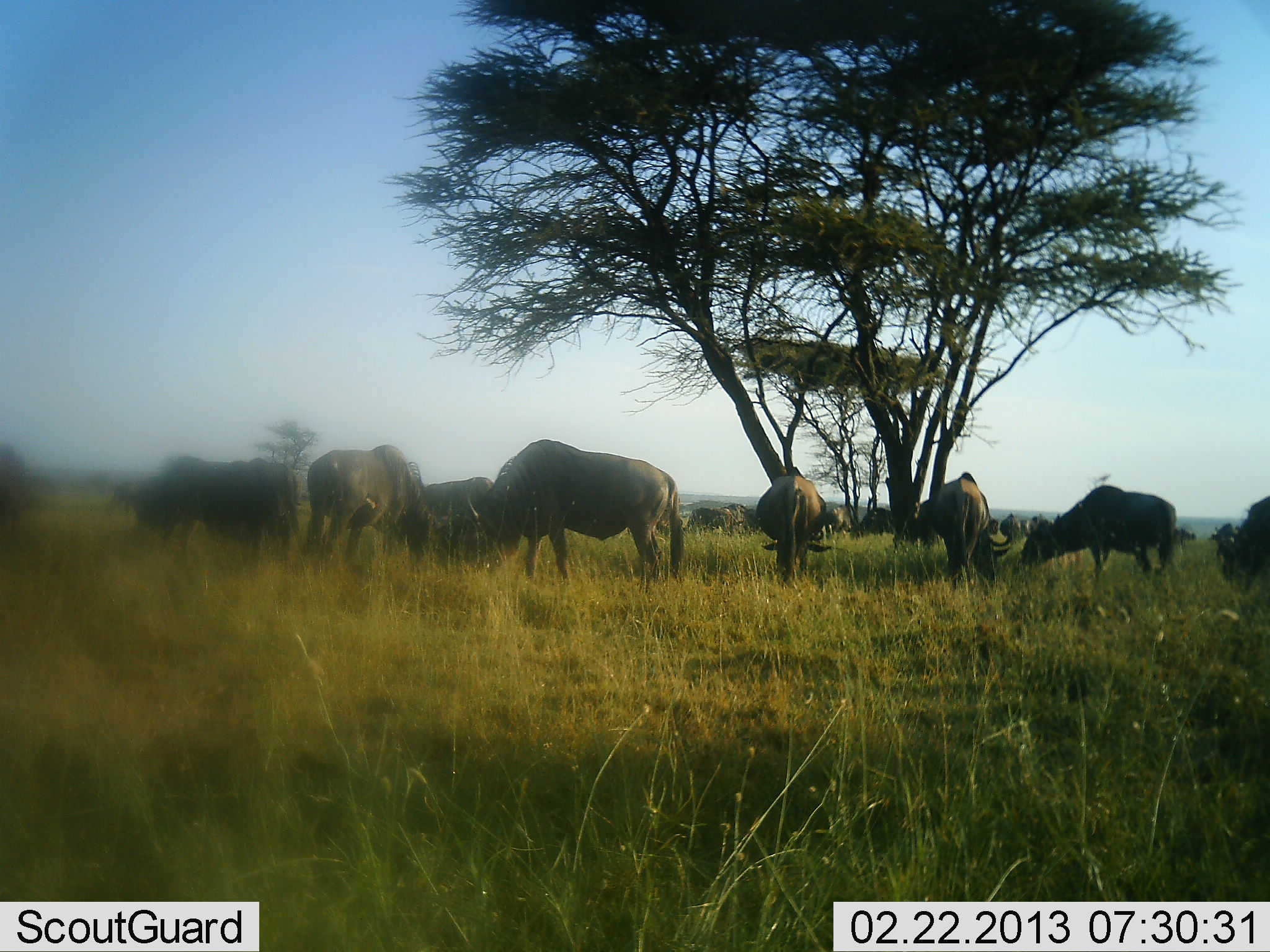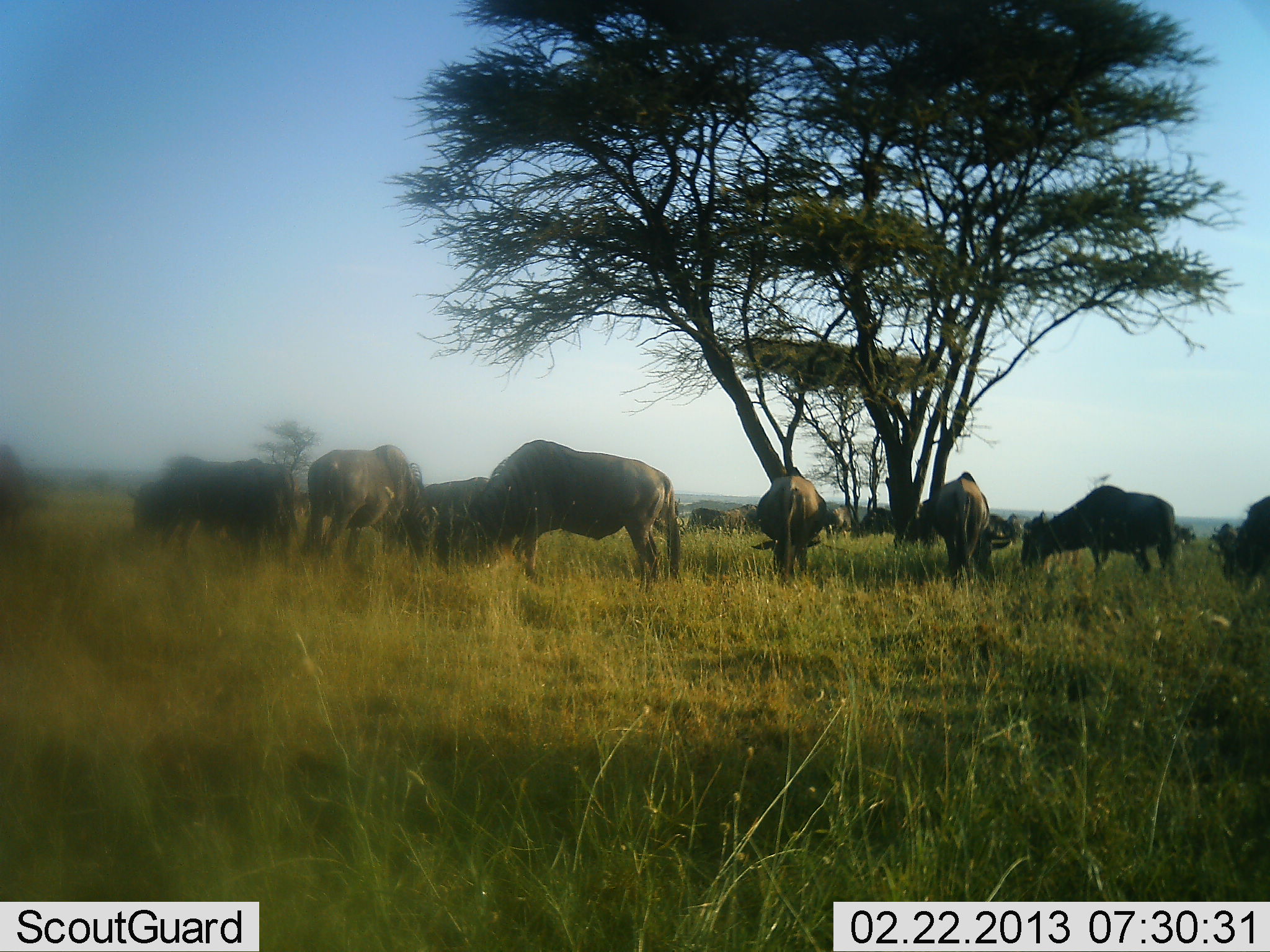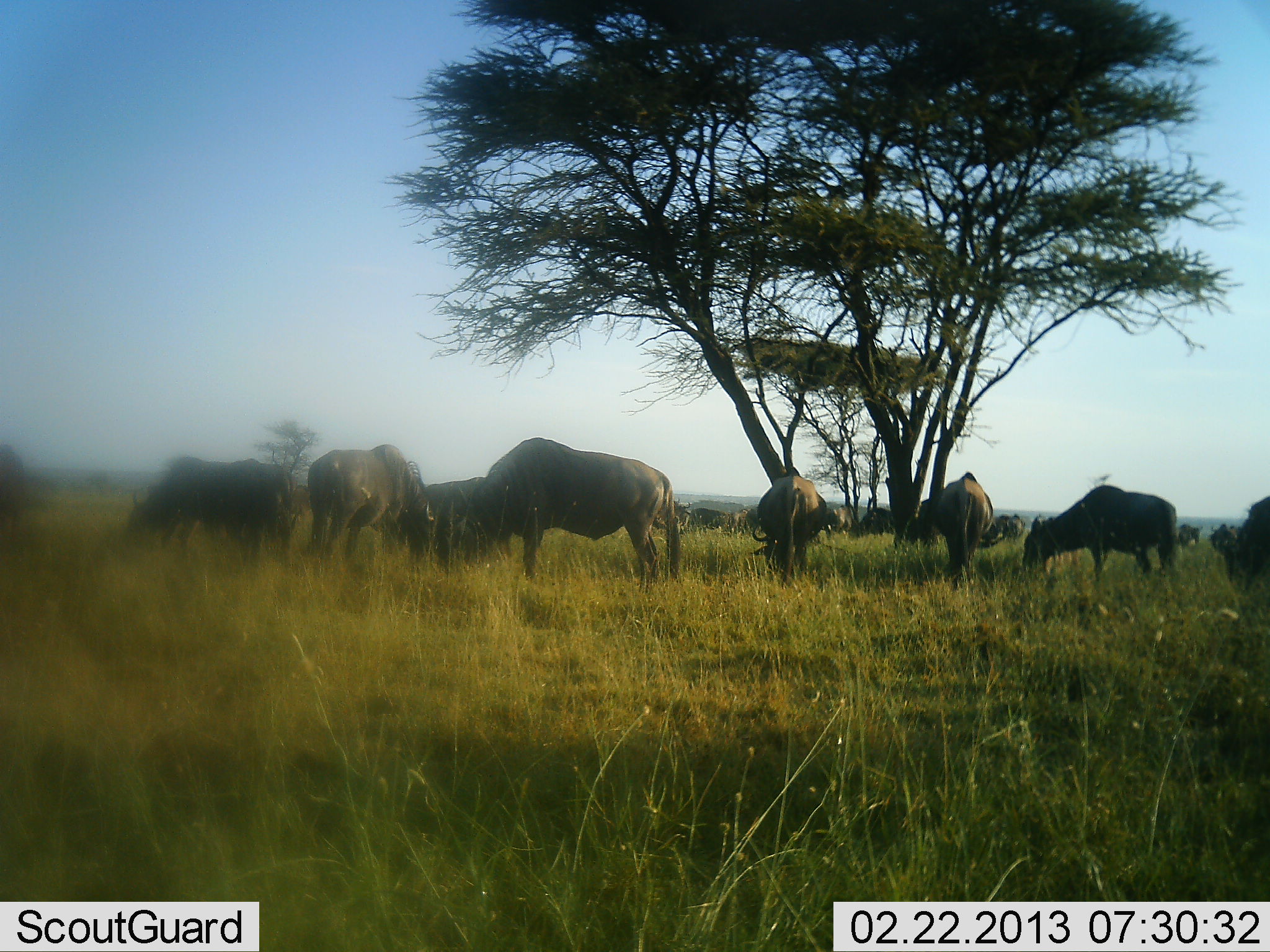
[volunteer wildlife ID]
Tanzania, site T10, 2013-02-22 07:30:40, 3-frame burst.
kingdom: Animalia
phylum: Chordata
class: Mammalia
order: Artiodactyla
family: Bovidae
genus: Connochaetes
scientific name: Connochaetes taurinus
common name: blue wildebeest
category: wildebeest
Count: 11-50.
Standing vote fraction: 48%.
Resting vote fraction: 10%.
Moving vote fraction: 0%.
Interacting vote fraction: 0%.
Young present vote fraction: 0%.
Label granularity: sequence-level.